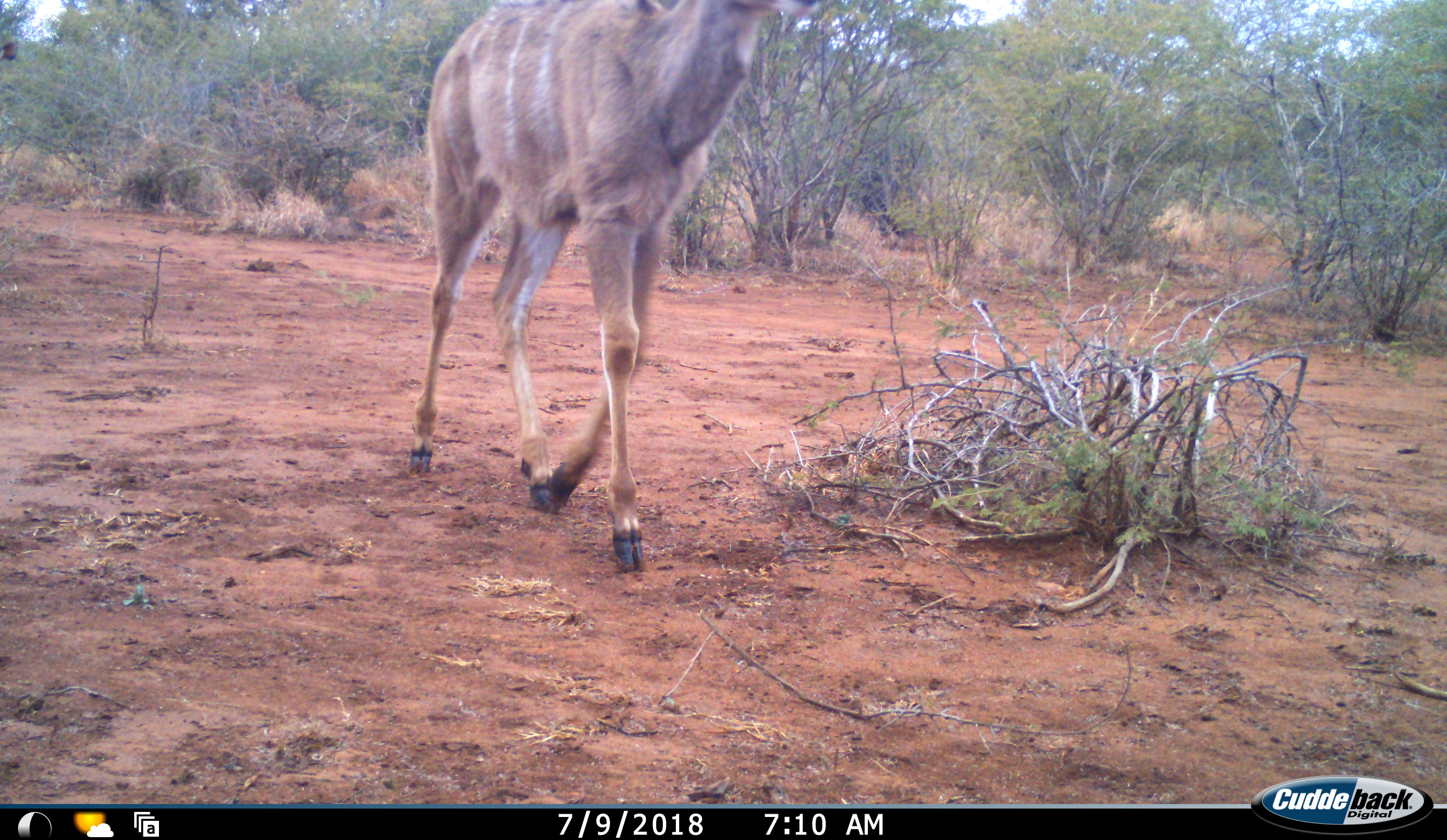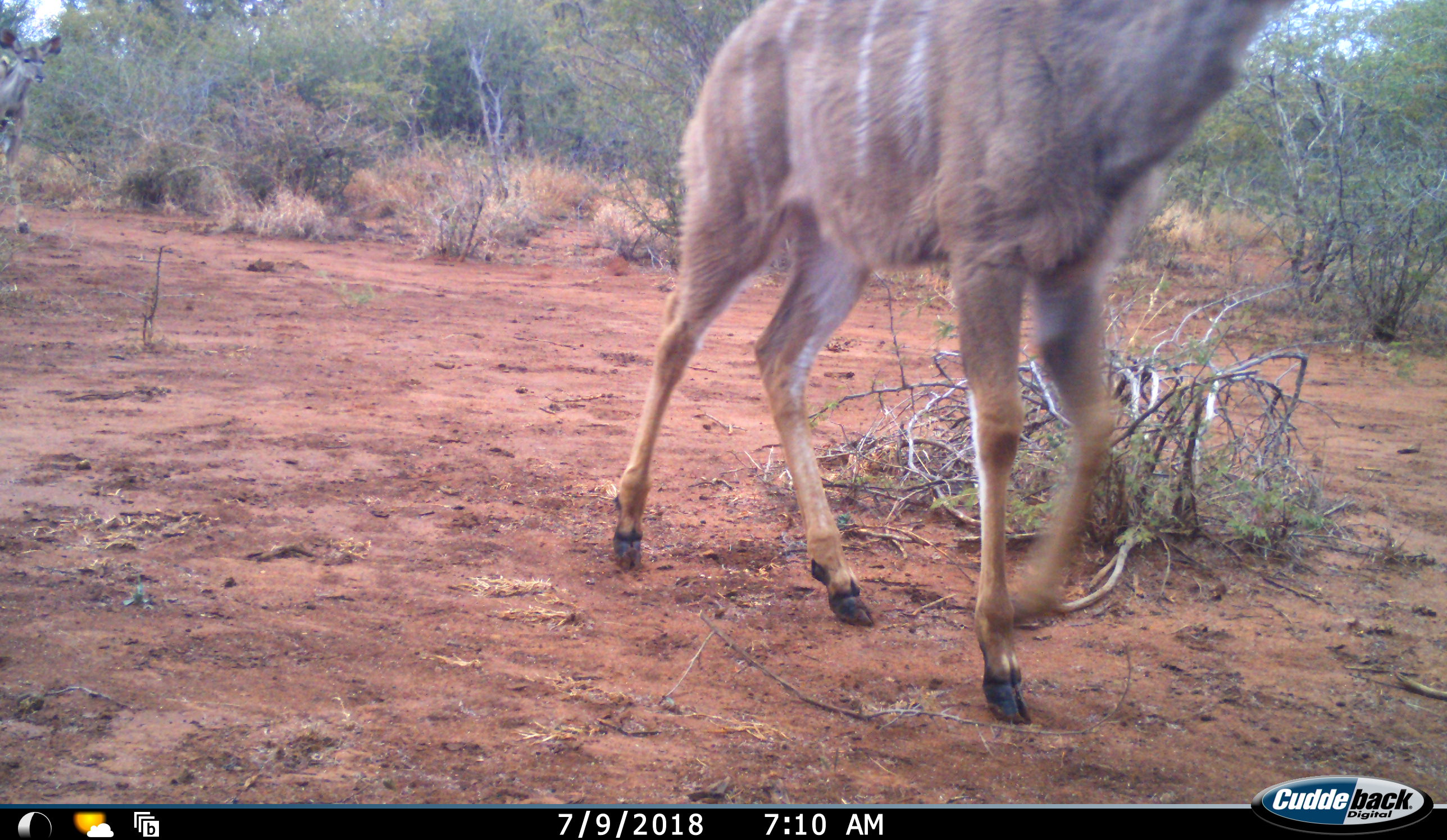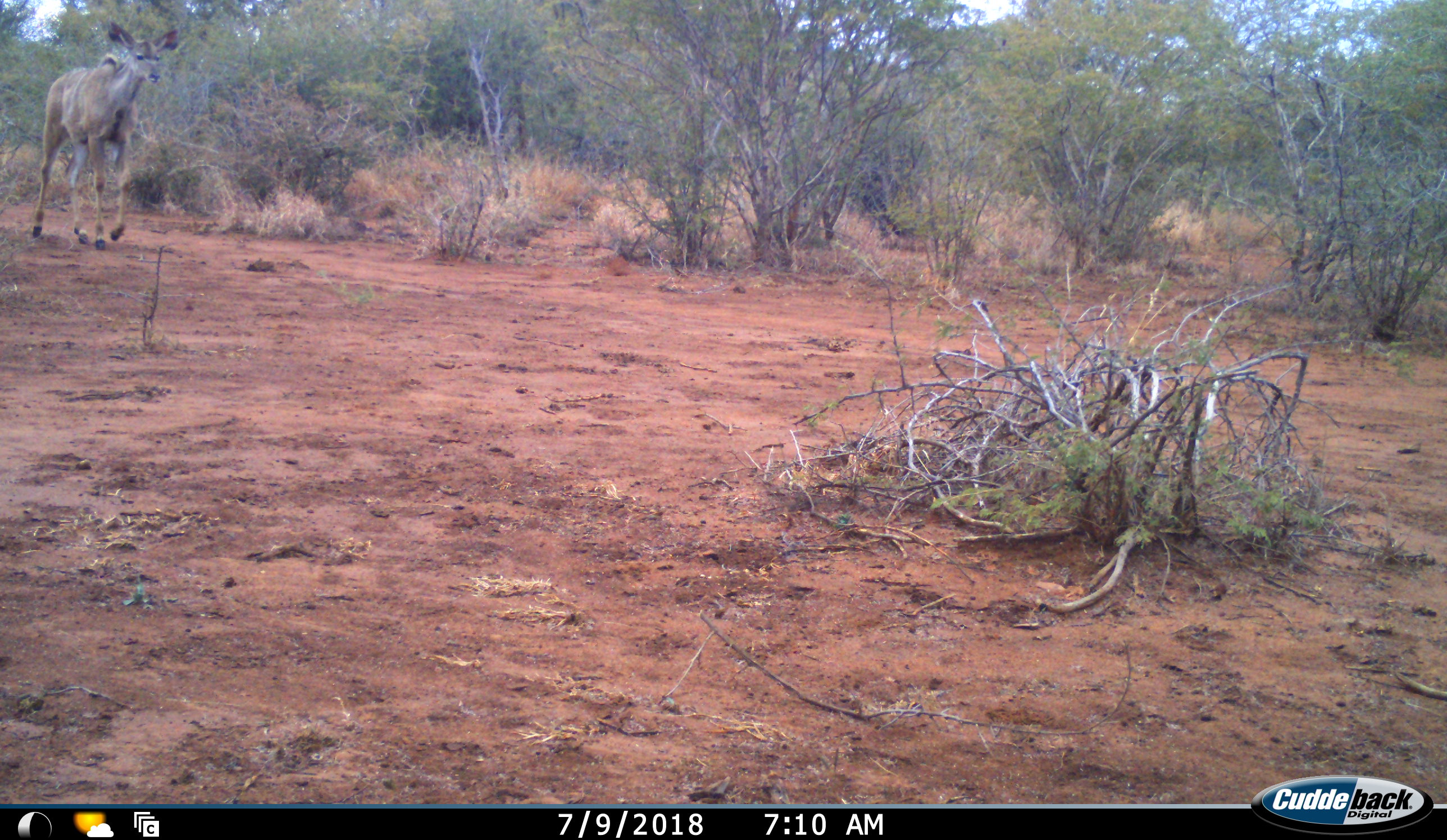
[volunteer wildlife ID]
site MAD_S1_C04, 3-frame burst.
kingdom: Animalia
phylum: Chordata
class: Mammalia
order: Artiodactyla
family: Bovidae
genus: Tragelaphus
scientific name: Tragelaphus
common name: kudu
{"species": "kudu (Tragelaphus)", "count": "2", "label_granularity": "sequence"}